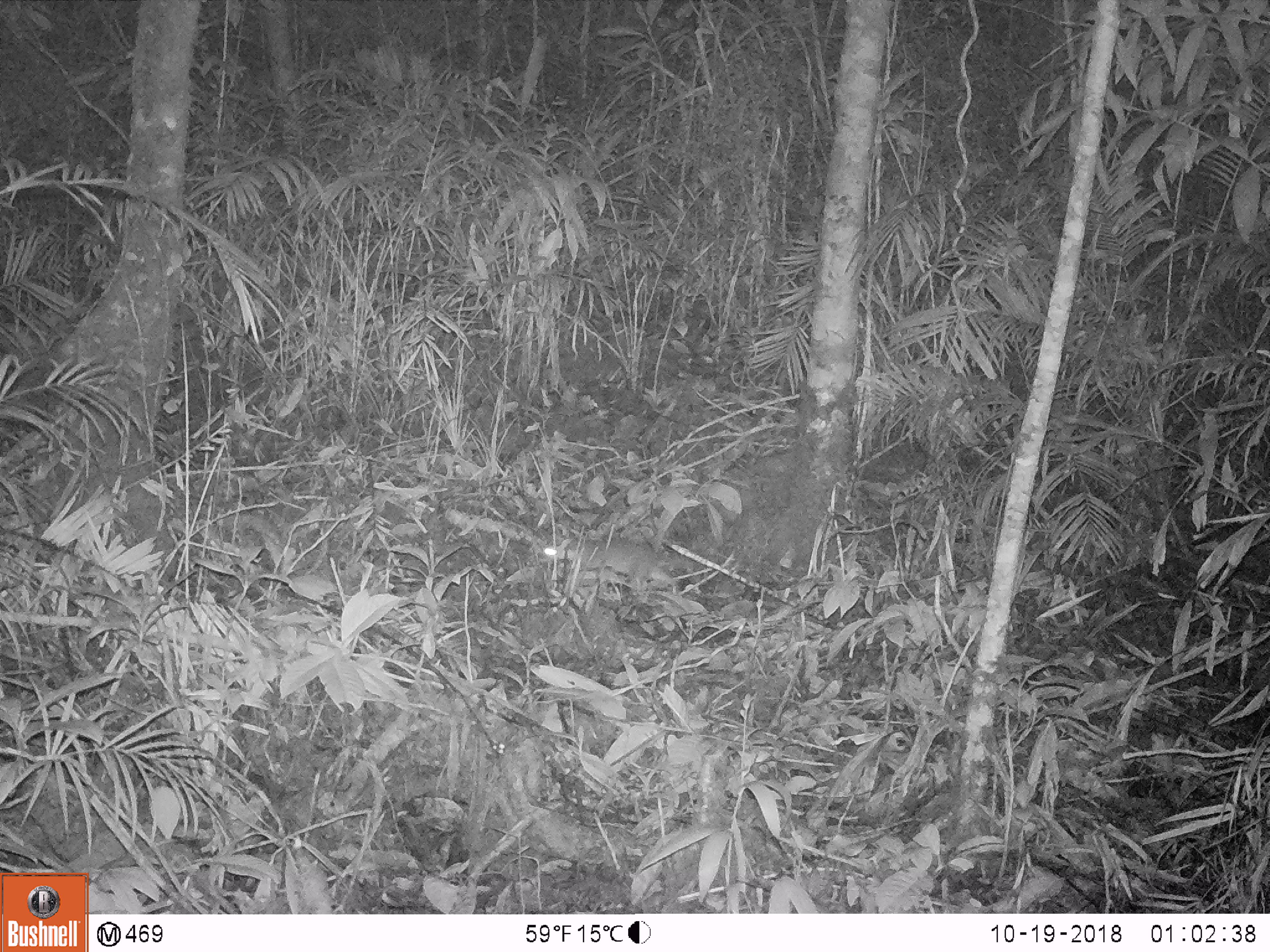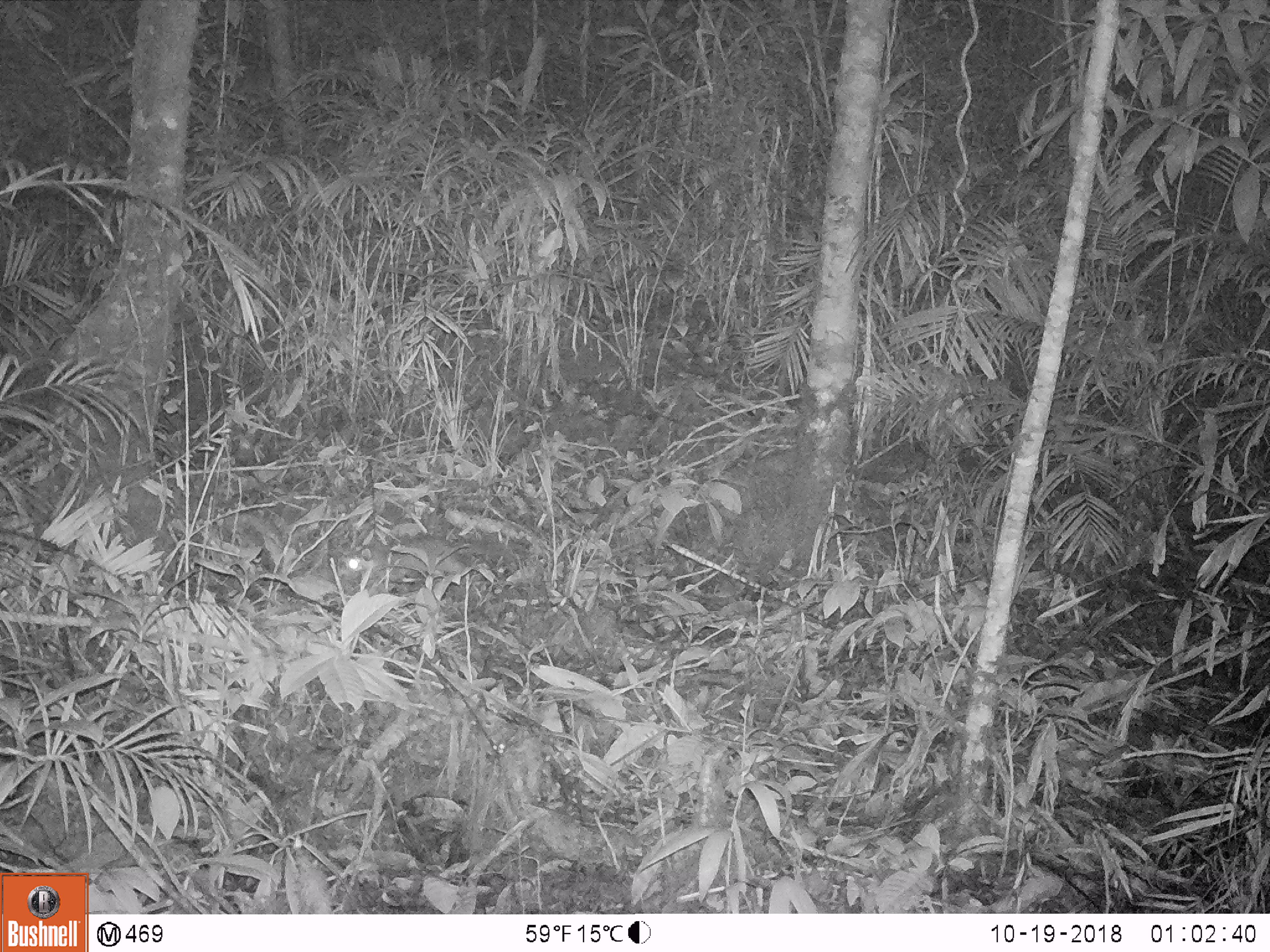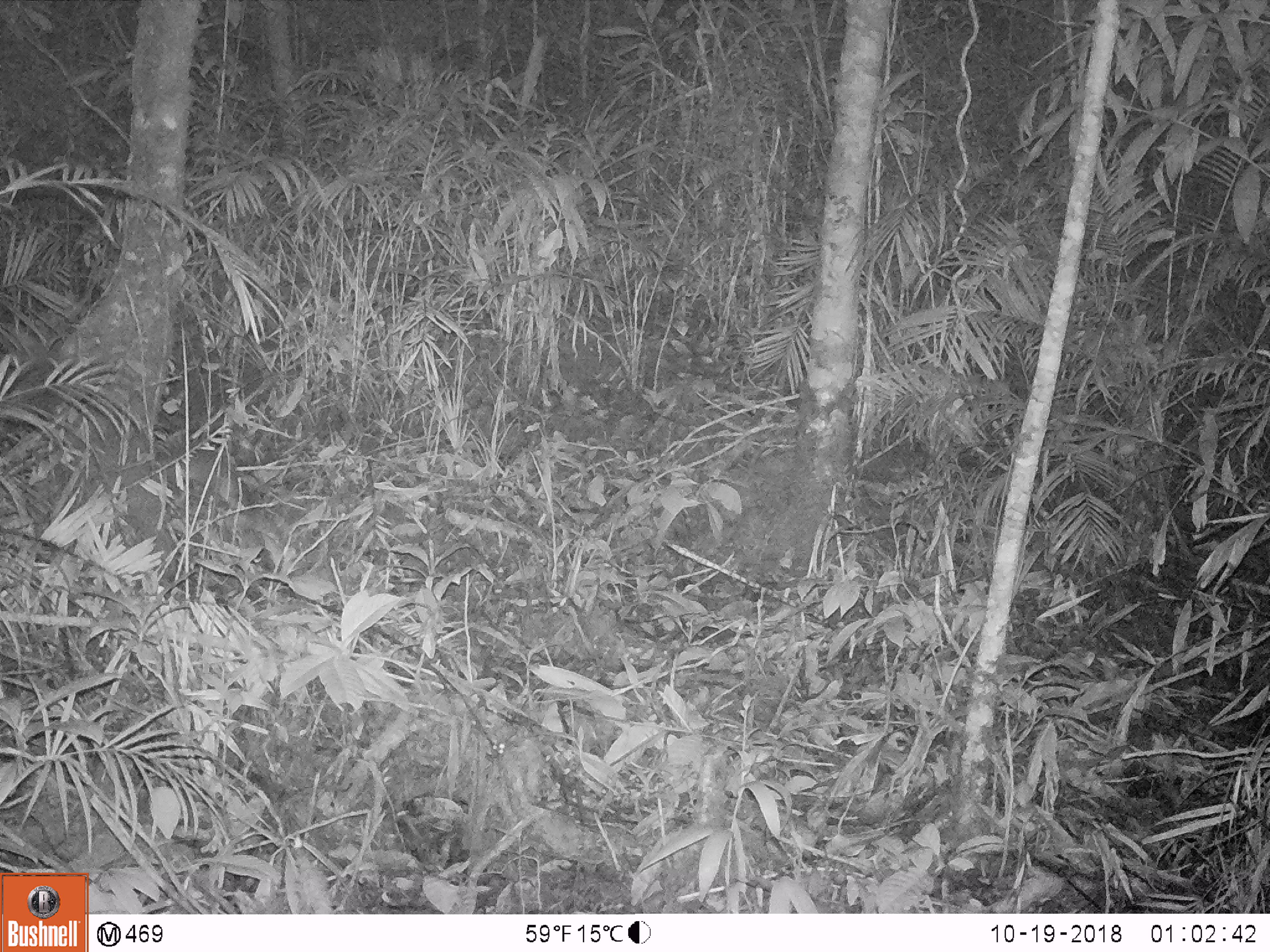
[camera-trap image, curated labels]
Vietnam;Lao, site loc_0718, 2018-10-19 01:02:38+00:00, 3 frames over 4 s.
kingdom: Animalia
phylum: Chordata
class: Mammalia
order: Carnivora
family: Mustelidae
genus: Melogale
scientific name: Melogale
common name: ferret badger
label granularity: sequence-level